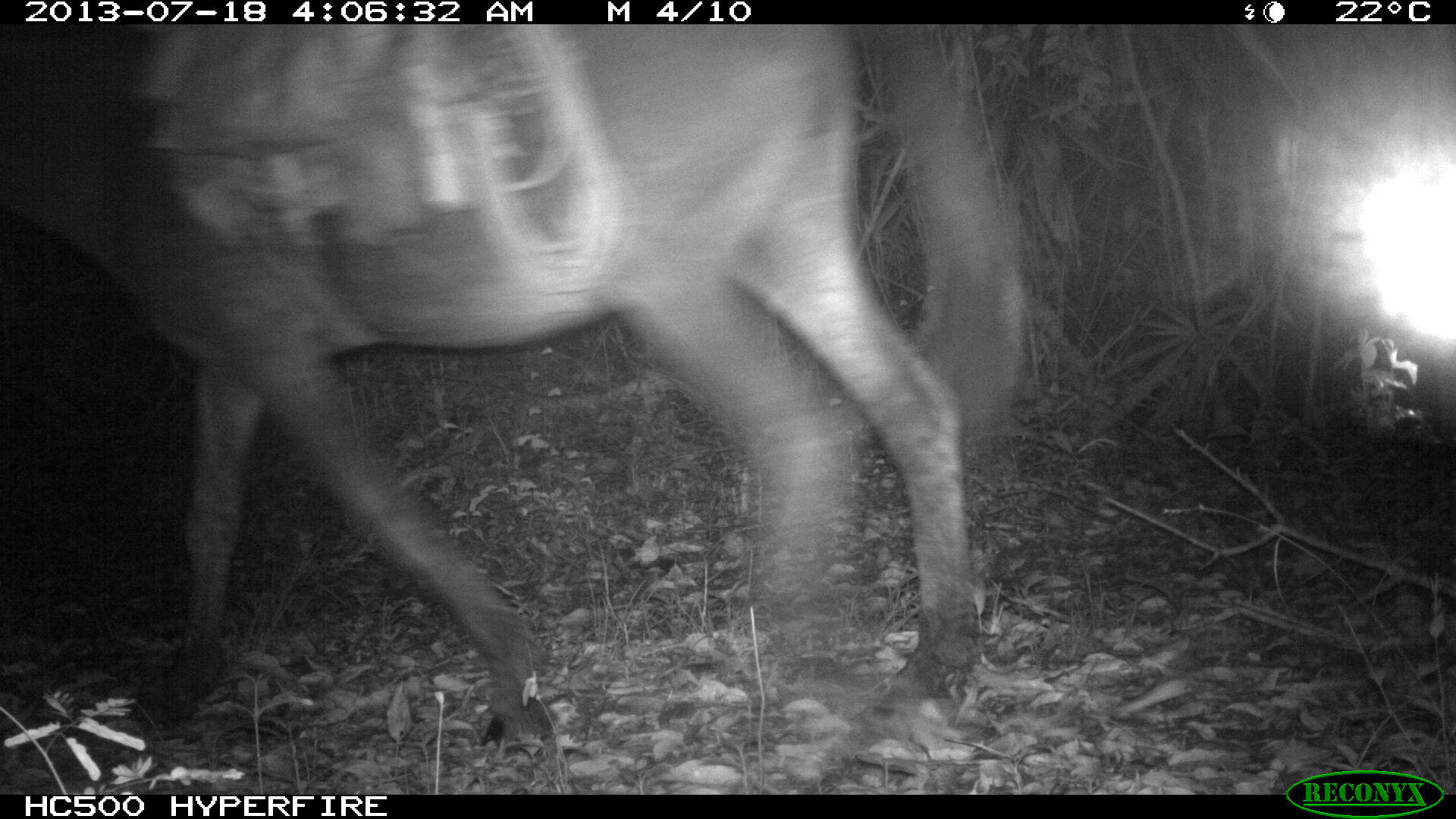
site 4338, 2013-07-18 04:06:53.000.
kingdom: Animalia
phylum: Chordata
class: Mammalia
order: Perissodactyla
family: Equidae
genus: Equus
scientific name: Equus ferus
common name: wild horse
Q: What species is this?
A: Equus ferus (wild horse).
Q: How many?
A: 1.